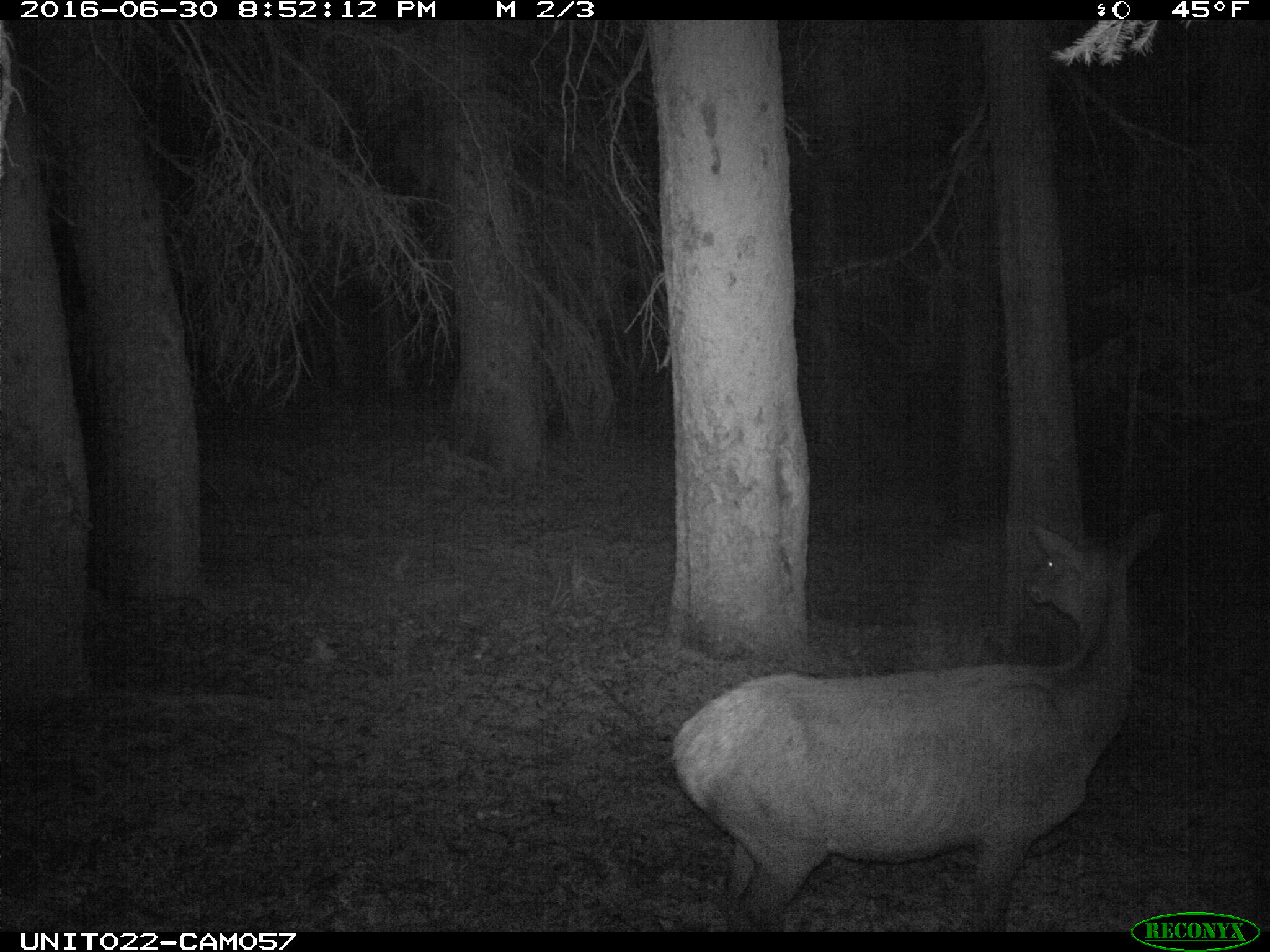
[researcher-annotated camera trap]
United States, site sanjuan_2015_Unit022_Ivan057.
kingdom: Animalia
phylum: Chordata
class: Mammalia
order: Artiodactyla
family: Cervidae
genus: Cervus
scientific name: Cervus elaphus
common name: red deer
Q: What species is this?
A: Cervus elaphus (red deer).